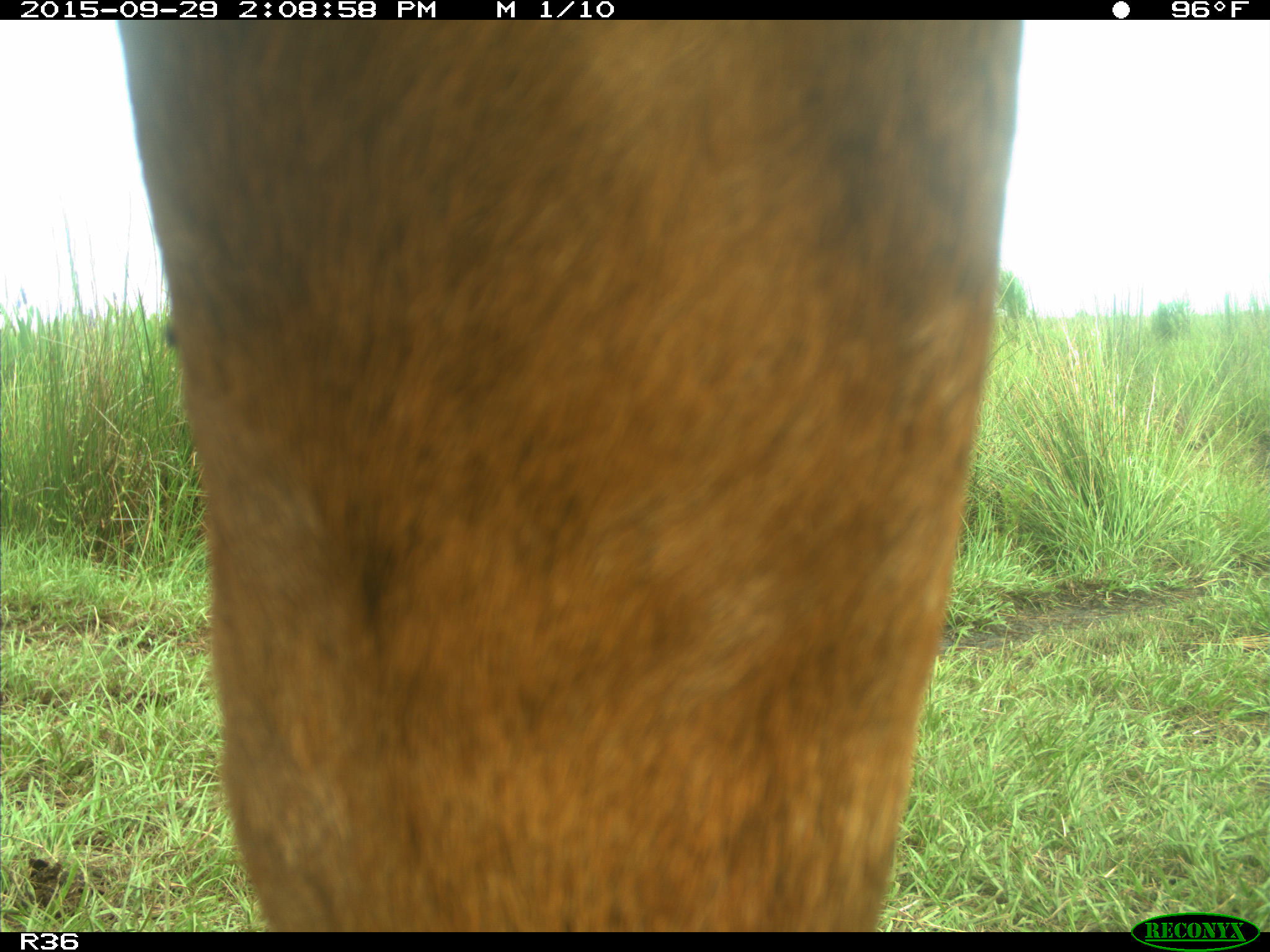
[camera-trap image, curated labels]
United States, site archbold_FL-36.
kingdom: Animalia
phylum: Chordata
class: Mammalia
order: Artiodactyla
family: Bovidae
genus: Bos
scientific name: Bos taurus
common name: domestic cow